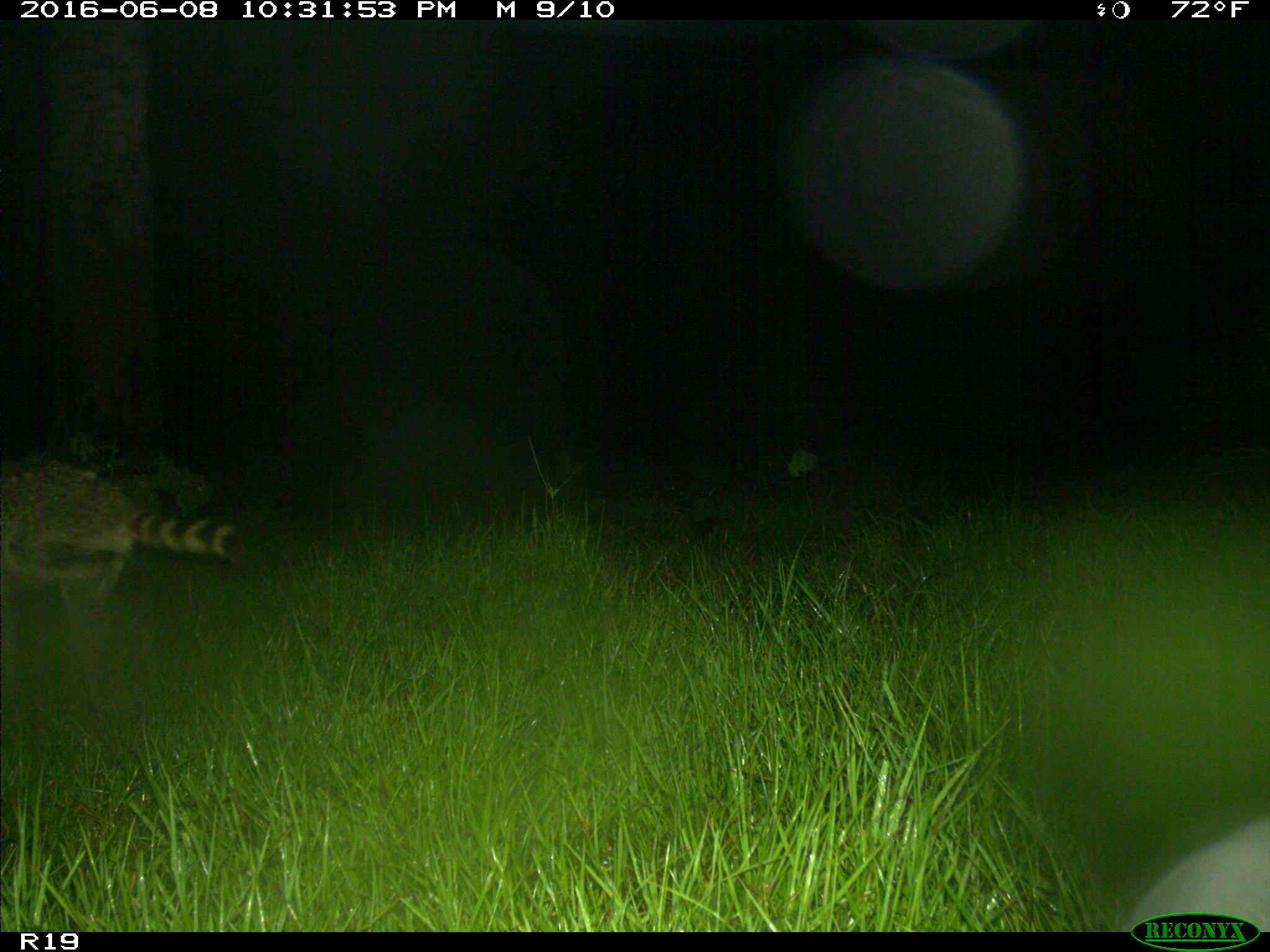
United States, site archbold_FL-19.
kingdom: Animalia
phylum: Chordata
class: Mammalia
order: Carnivora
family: Procyonidae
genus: Procyon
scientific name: Procyon lotor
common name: common raccoon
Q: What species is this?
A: Procyon lotor (common raccoon).